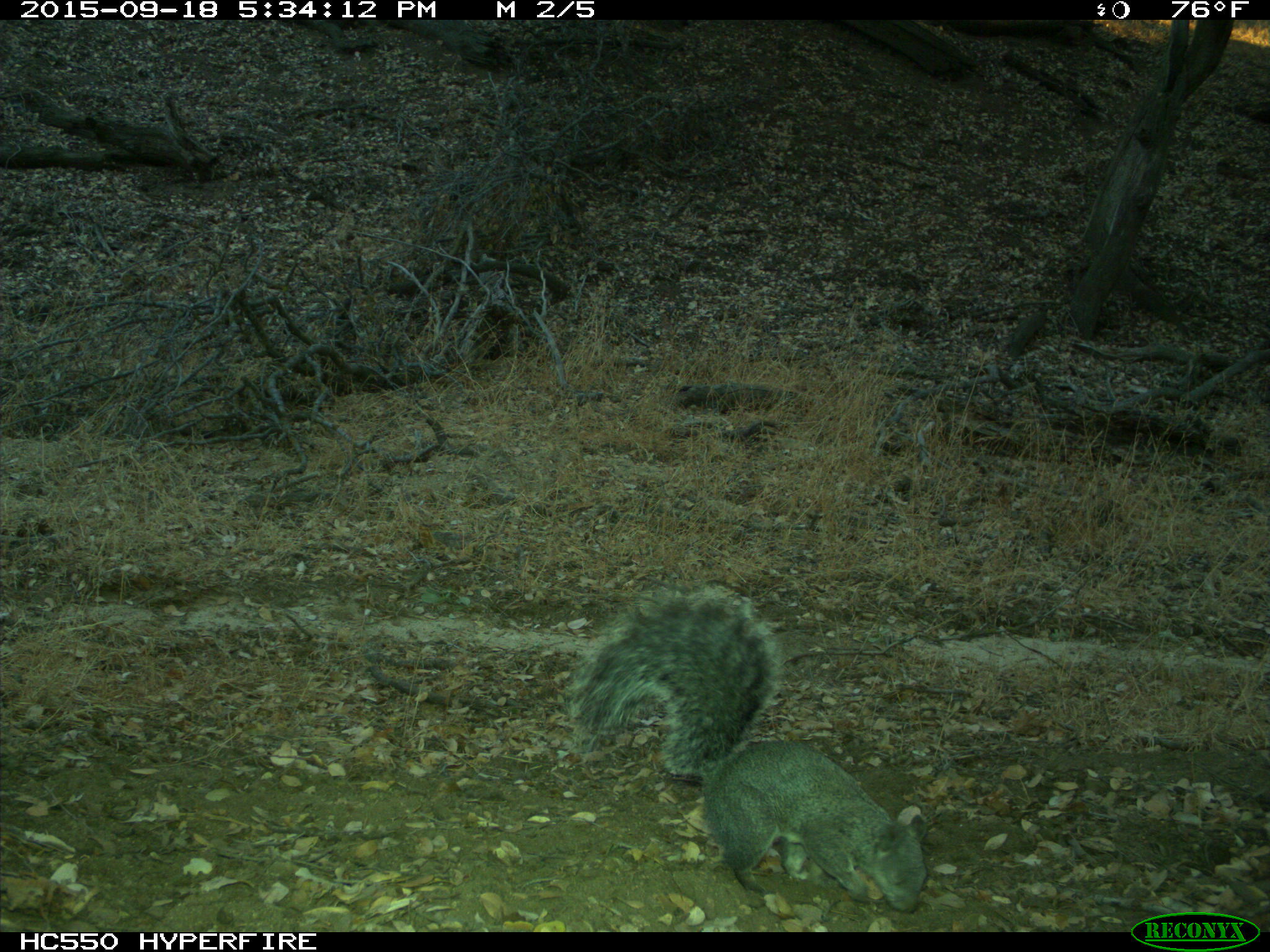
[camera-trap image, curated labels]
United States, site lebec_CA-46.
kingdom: Animalia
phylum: Chordata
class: Mammalia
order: Rodentia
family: Sciuridae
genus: Sciurus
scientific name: Sciurus carolinensis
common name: eastern gray squirrel